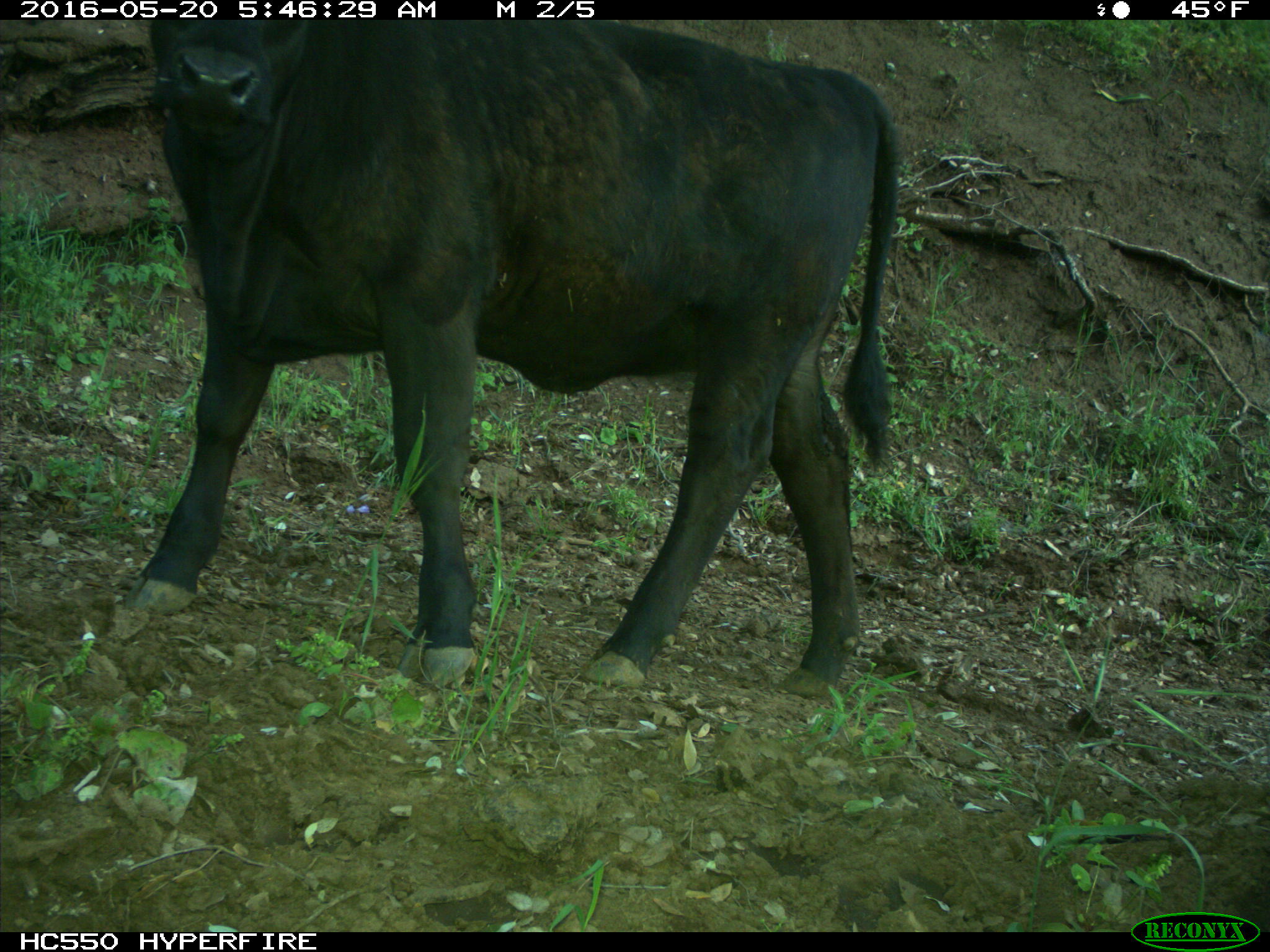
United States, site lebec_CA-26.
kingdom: Animalia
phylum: Chordata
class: Mammalia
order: Artiodactyla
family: Bovidae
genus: Bos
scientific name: Bos taurus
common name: domestic cow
Bos taurus (domestic cow).